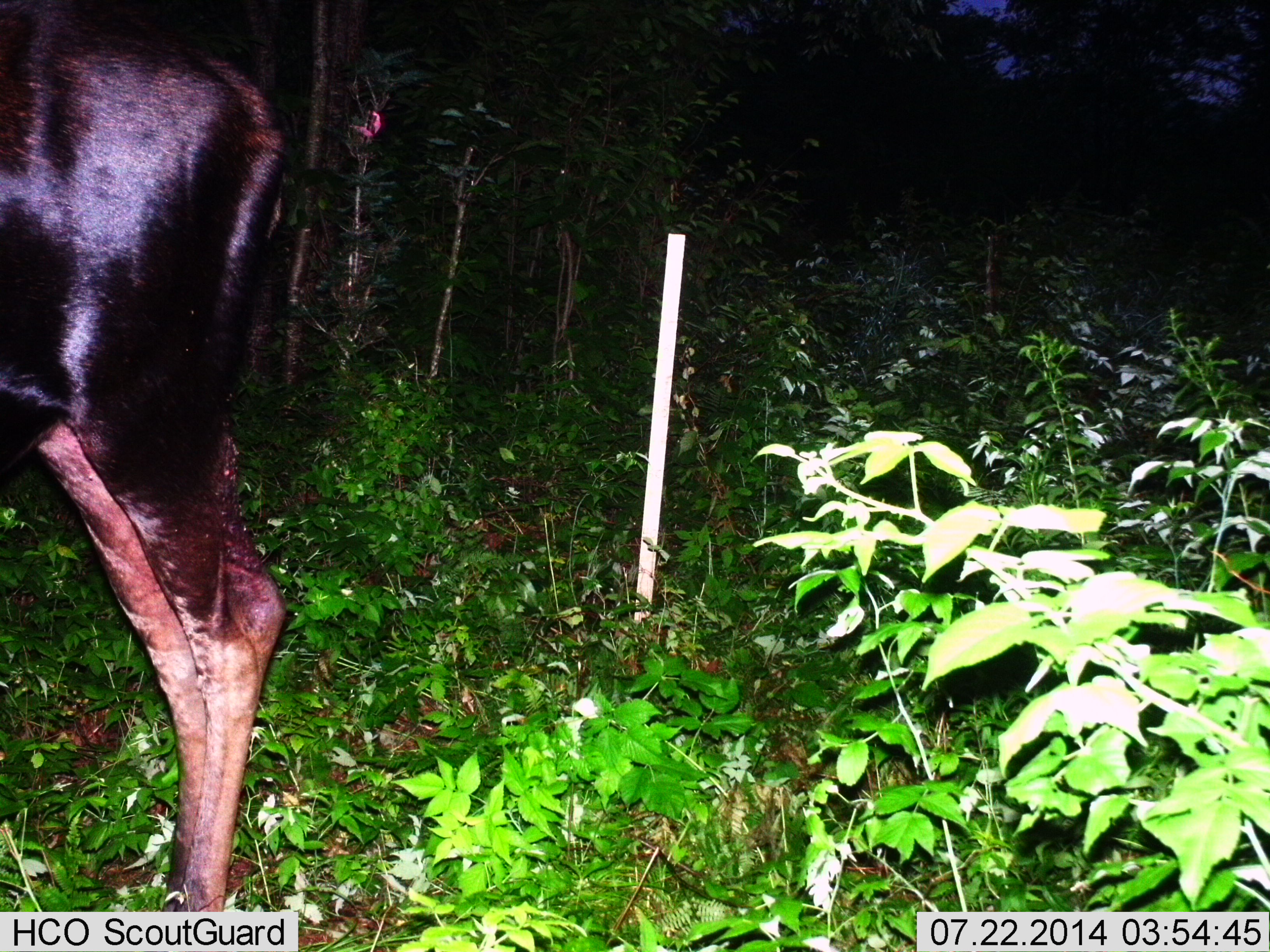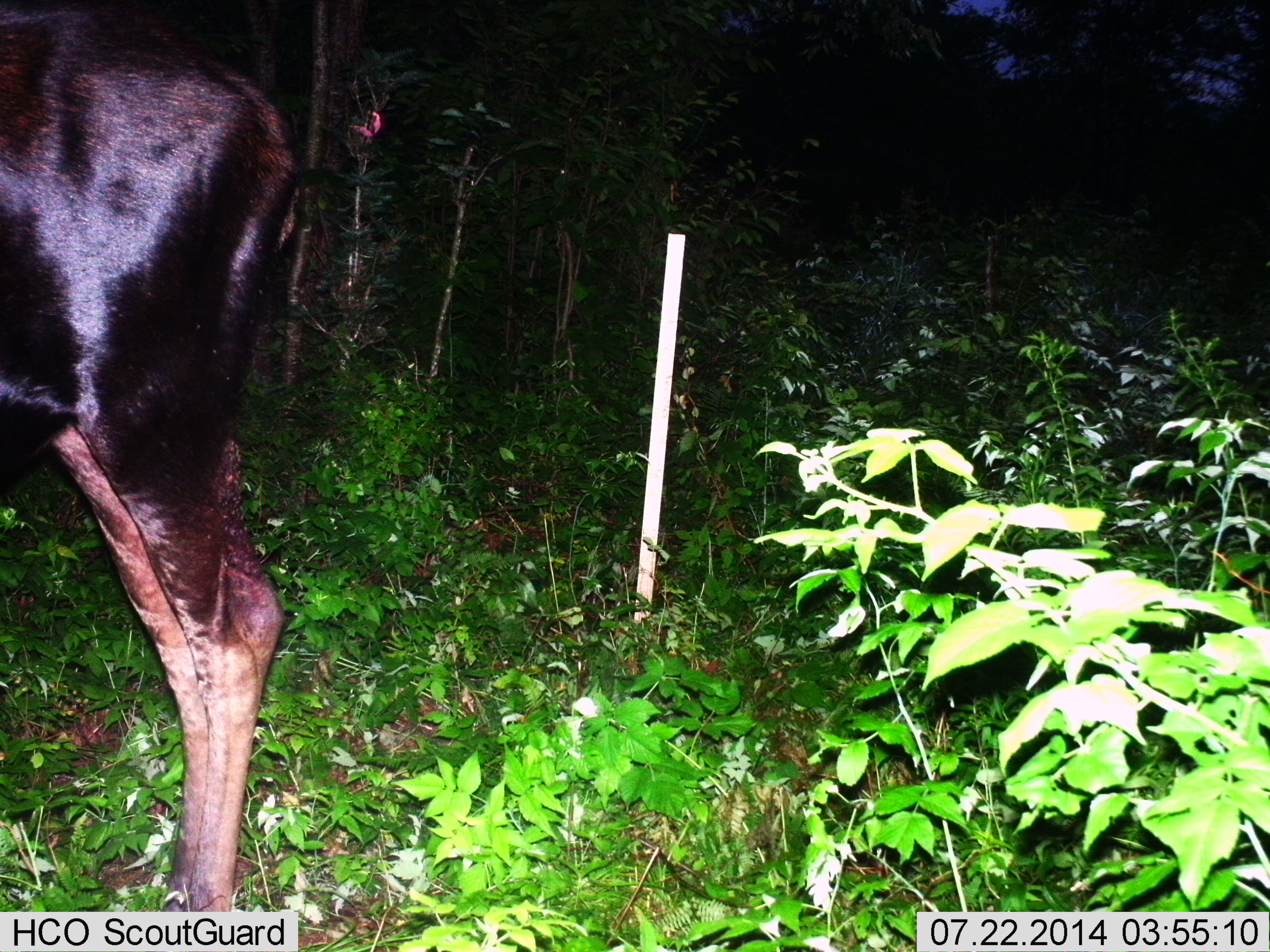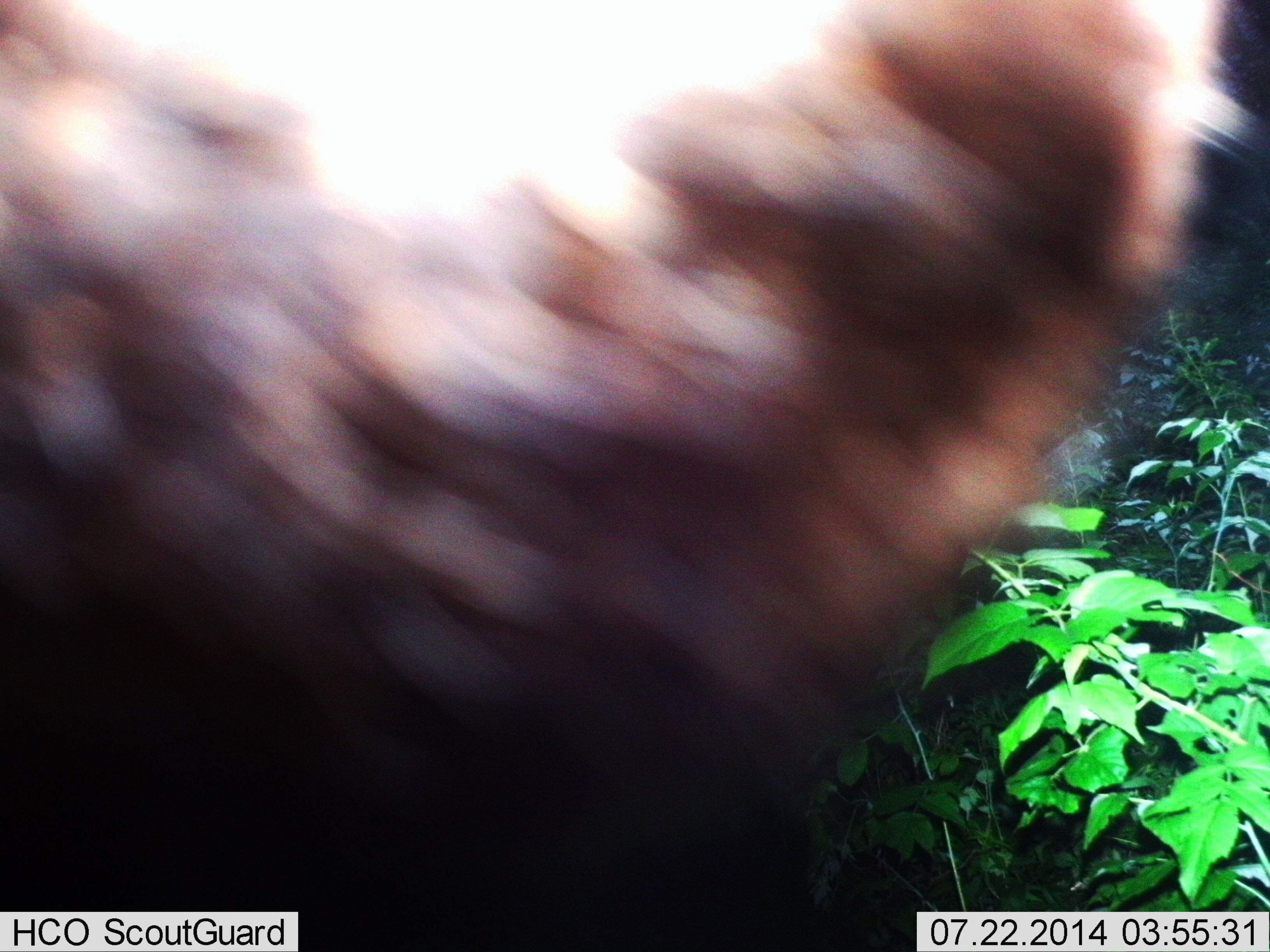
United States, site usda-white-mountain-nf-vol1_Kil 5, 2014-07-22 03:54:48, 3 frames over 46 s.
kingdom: Animalia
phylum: Chordata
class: Mammalia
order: Artiodactyla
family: Cervidae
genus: Alces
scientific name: Alces alces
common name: moose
Moose (Alces alces).